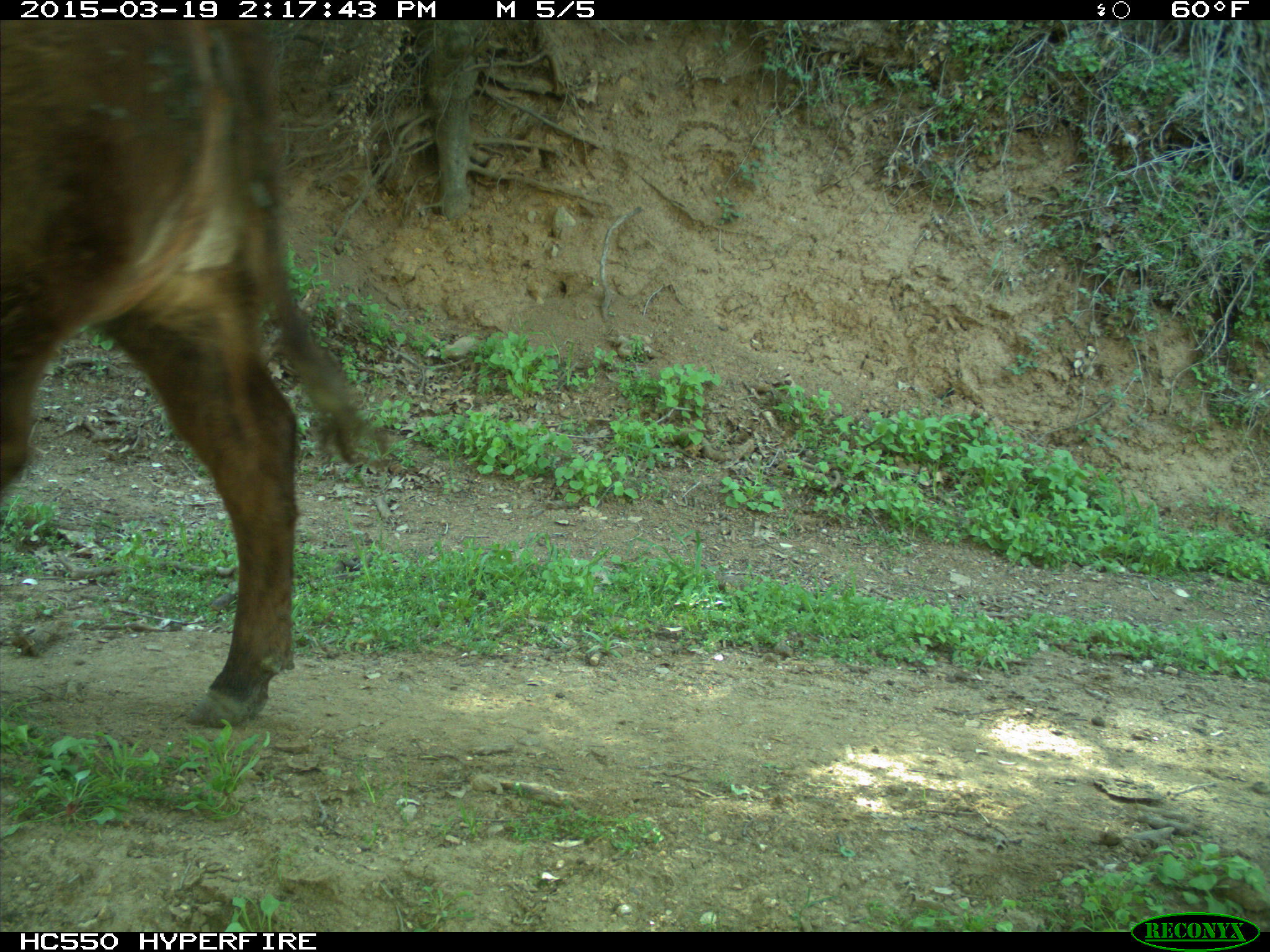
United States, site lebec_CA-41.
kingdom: Animalia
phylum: Chordata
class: Mammalia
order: Artiodactyla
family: Bovidae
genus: Bos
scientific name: Bos taurus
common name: domestic cow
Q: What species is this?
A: Bos taurus (domestic cow).